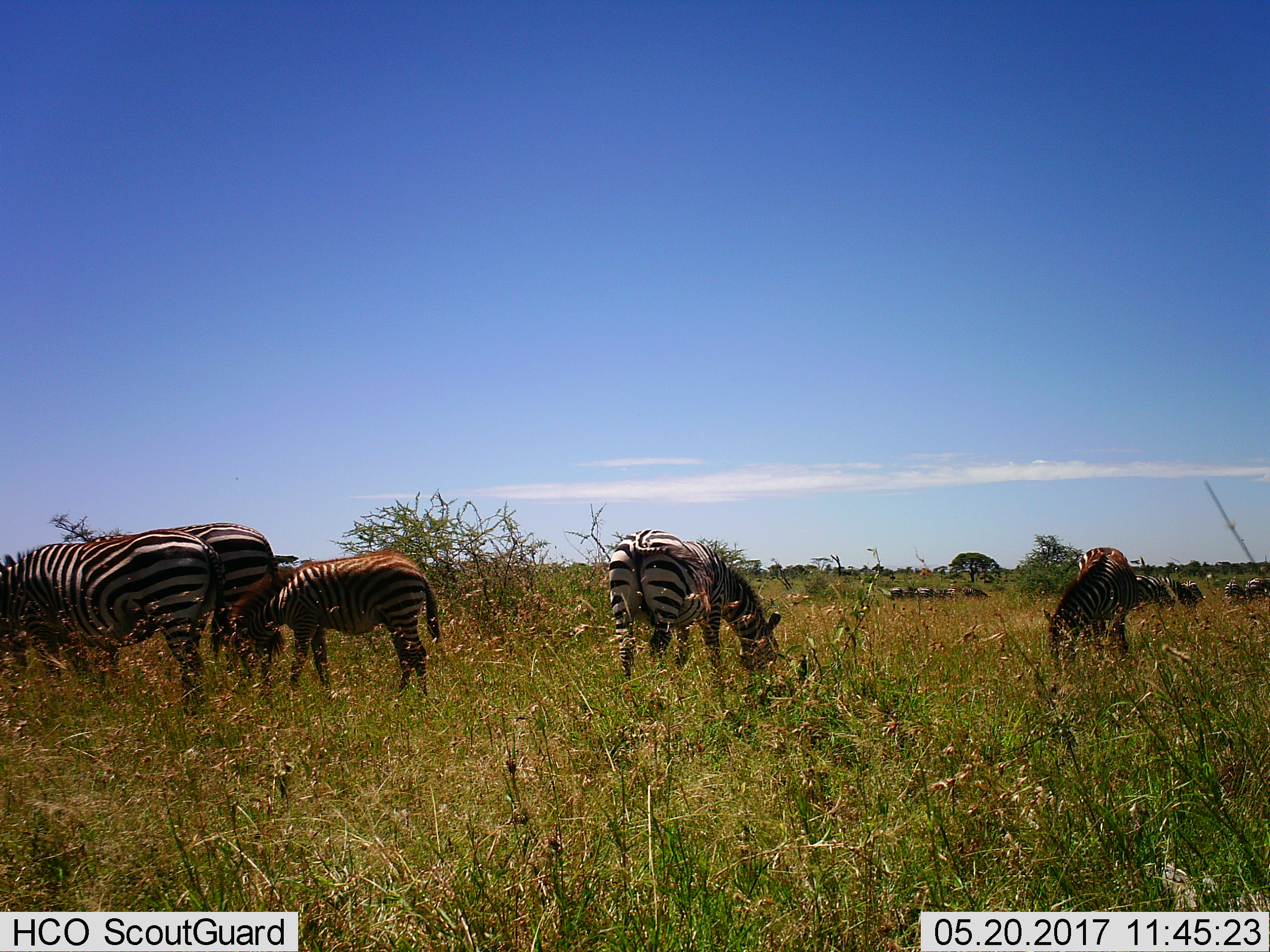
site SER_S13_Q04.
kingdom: Animalia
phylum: Chordata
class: Mammalia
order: Perissodactyla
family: Equidae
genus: Equus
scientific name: Equus quagga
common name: plains zebra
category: zebraplains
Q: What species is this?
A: Zebraplains (plains zebra) (Equus quagga).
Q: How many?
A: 11-50.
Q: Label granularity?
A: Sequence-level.